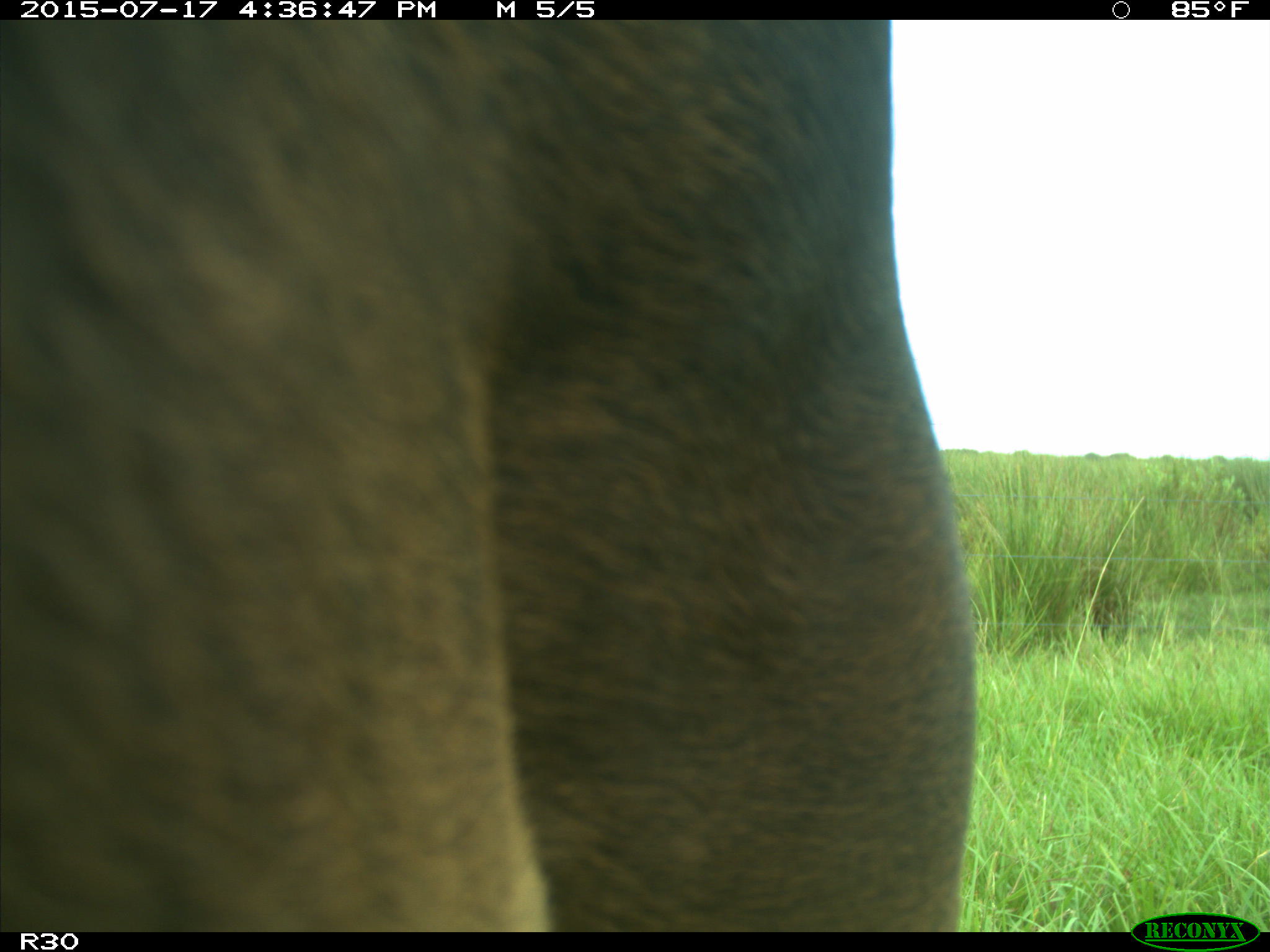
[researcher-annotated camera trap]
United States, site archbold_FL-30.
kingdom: Animalia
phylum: Chordata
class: Mammalia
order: Artiodactyla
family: Bovidae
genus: Bos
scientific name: Bos taurus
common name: domestic cow